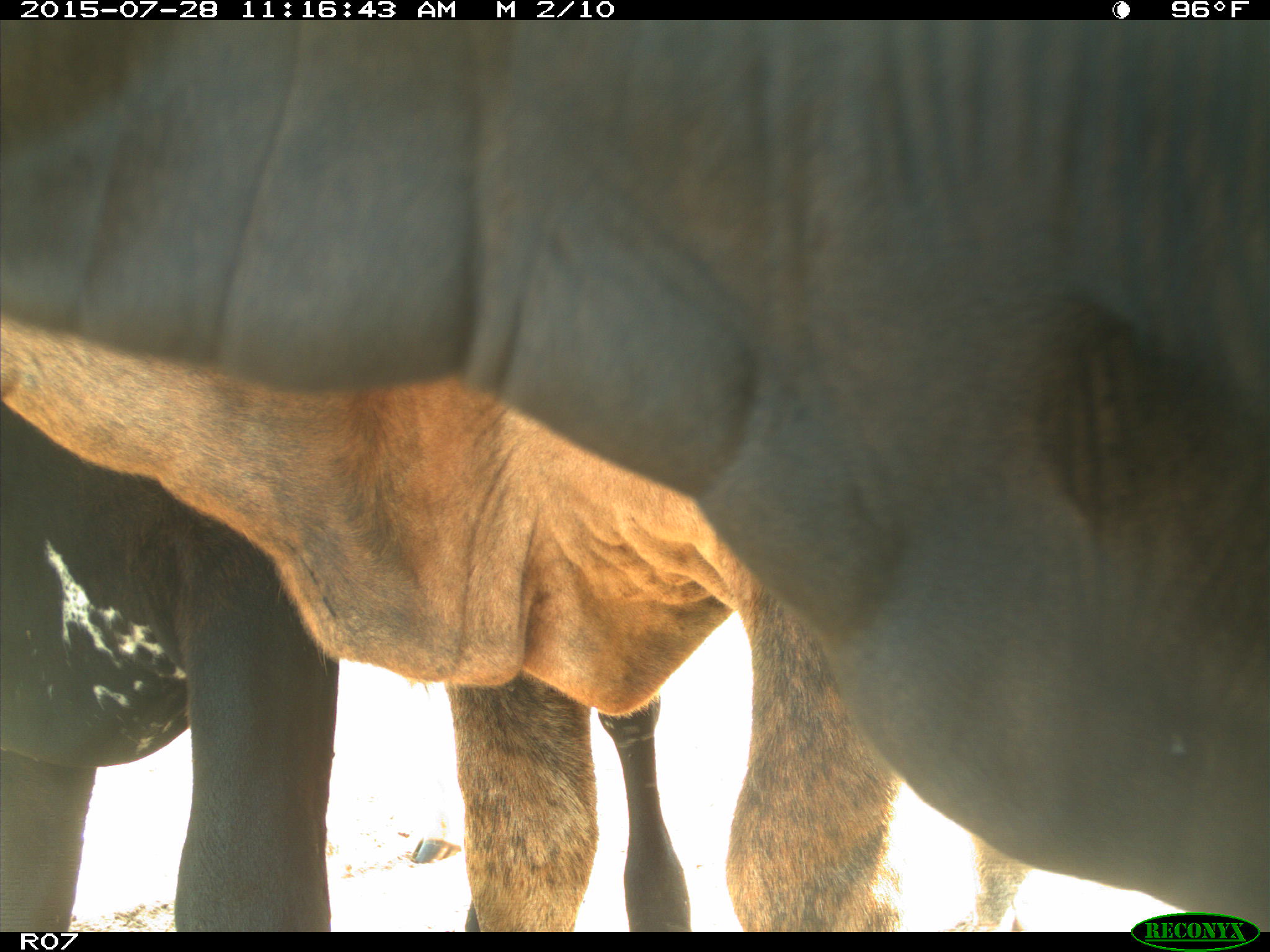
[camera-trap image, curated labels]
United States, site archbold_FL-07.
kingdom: Animalia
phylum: Chordata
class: Mammalia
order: Artiodactyla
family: Bovidae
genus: Bos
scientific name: Bos taurus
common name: domestic cow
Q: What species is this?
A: Bos taurus (domestic cow).